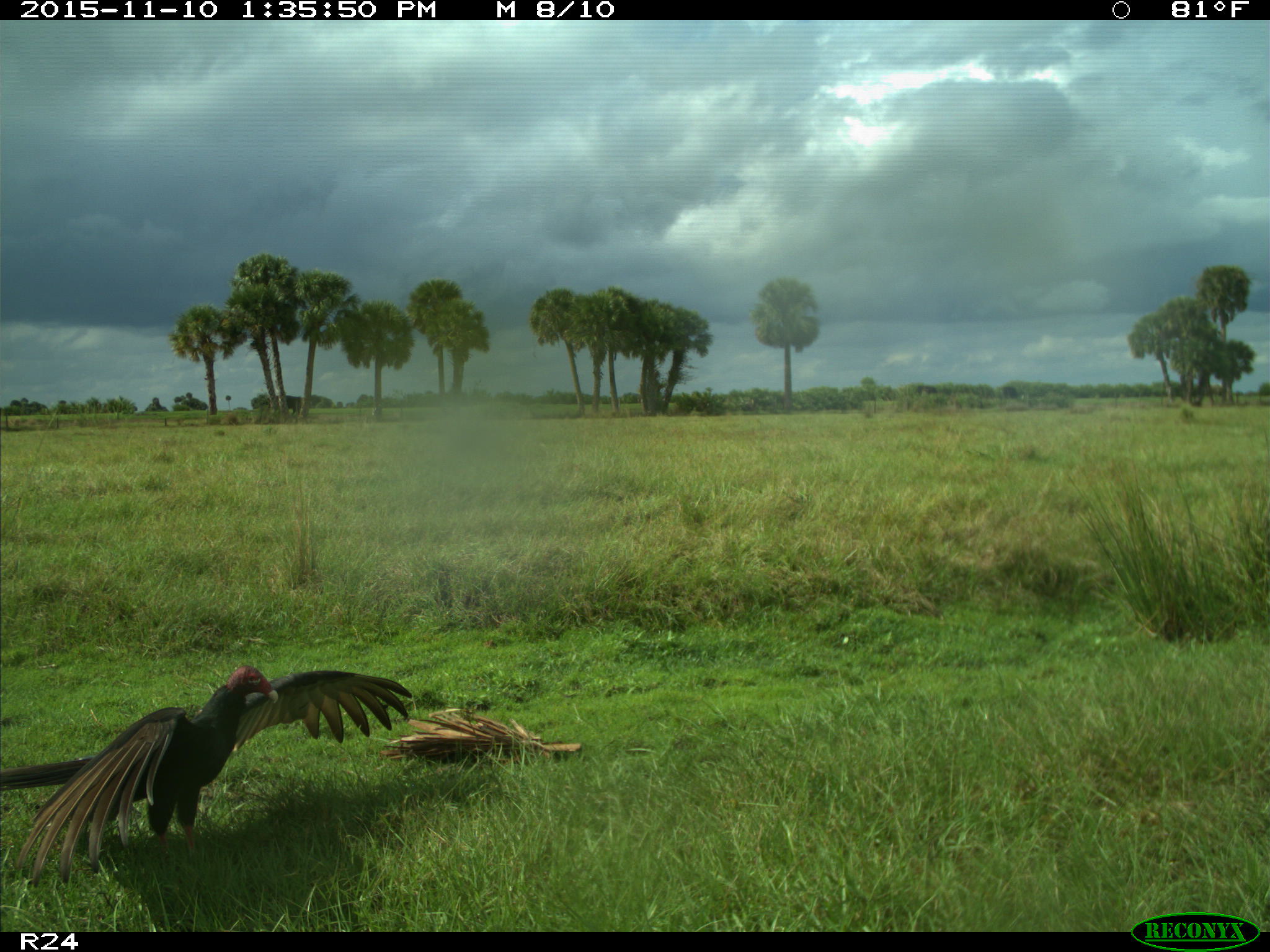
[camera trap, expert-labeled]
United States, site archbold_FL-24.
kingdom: Animalia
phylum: Chordata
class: Aves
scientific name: Aves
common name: birds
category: unidentified bird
Unidentified bird (birds) (Aves).